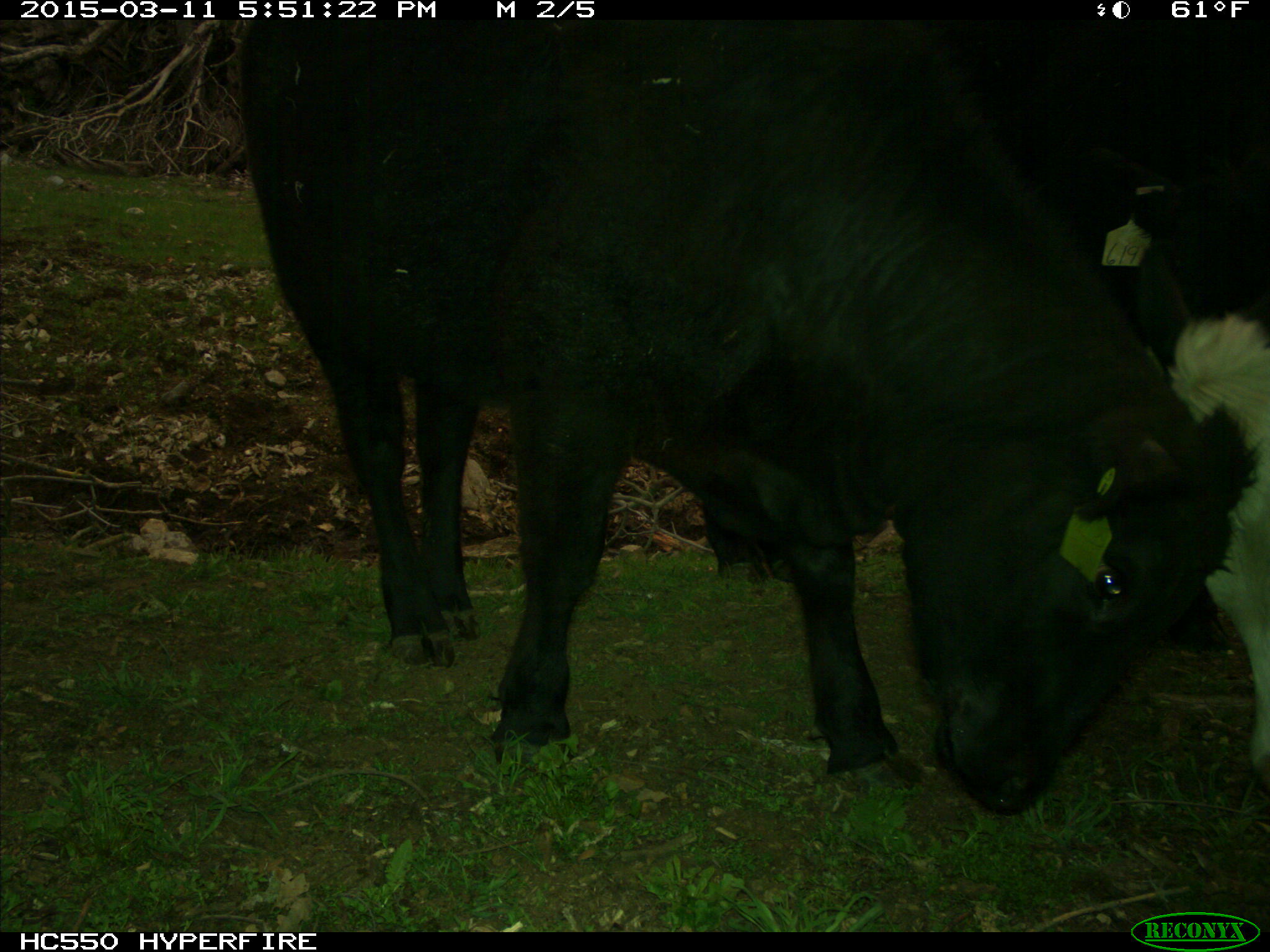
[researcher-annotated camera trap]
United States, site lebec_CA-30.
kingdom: Animalia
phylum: Chordata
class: Mammalia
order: Artiodactyla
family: Bovidae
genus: Bos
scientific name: Bos taurus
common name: domestic cow